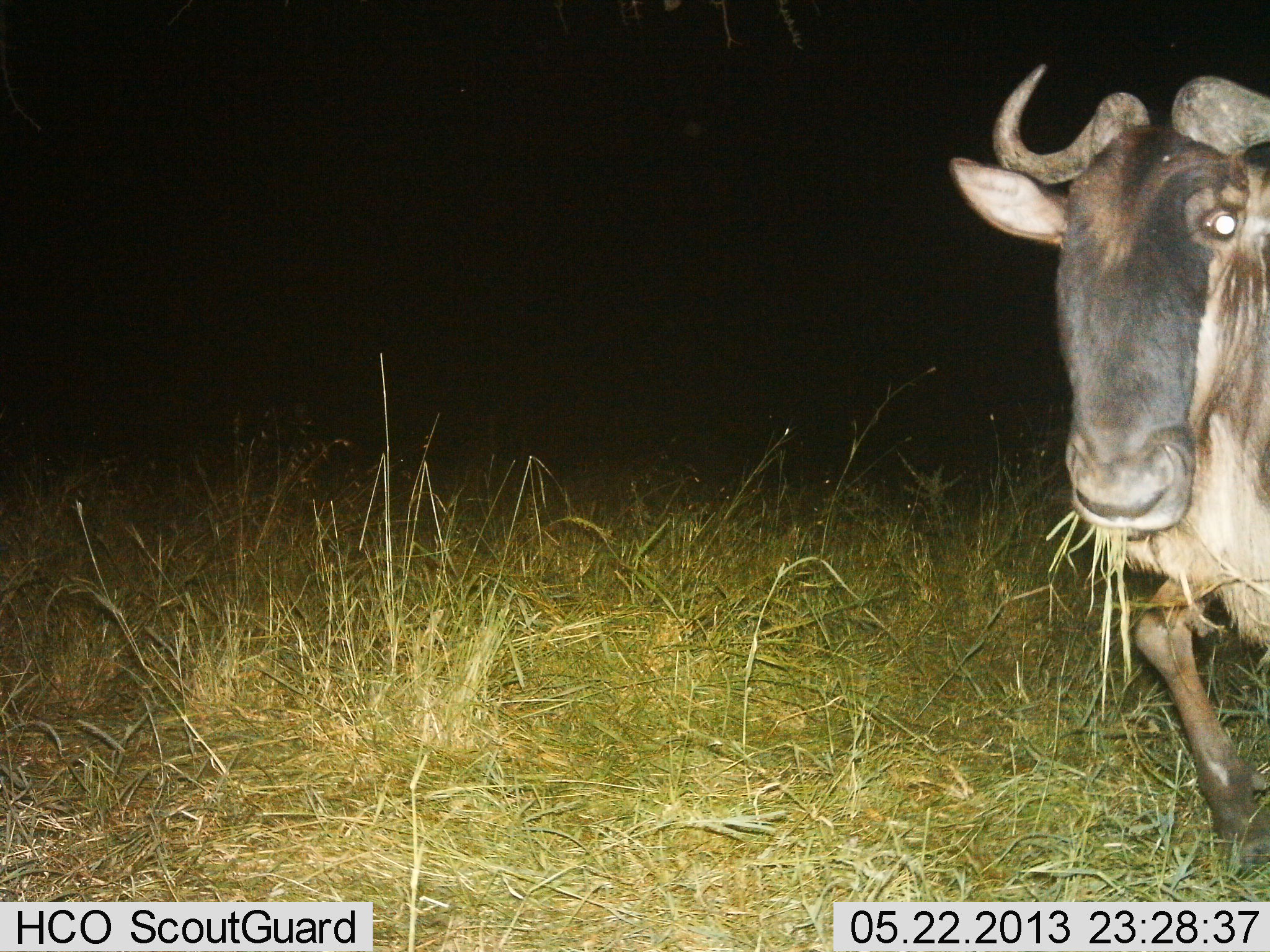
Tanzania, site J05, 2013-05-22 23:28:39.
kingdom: Animalia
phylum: Chordata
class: Mammalia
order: Artiodactyla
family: Bovidae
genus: Connochaetes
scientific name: Connochaetes taurinus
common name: blue wildebeest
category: wildebeest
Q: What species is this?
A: Wildebeest (blue wildebeest) (Connochaetes taurinus).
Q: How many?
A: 1.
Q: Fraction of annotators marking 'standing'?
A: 23%.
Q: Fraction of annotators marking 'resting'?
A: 0%.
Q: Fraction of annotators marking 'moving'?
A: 40%.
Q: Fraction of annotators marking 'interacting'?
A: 0%.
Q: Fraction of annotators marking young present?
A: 0%.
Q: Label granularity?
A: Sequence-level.